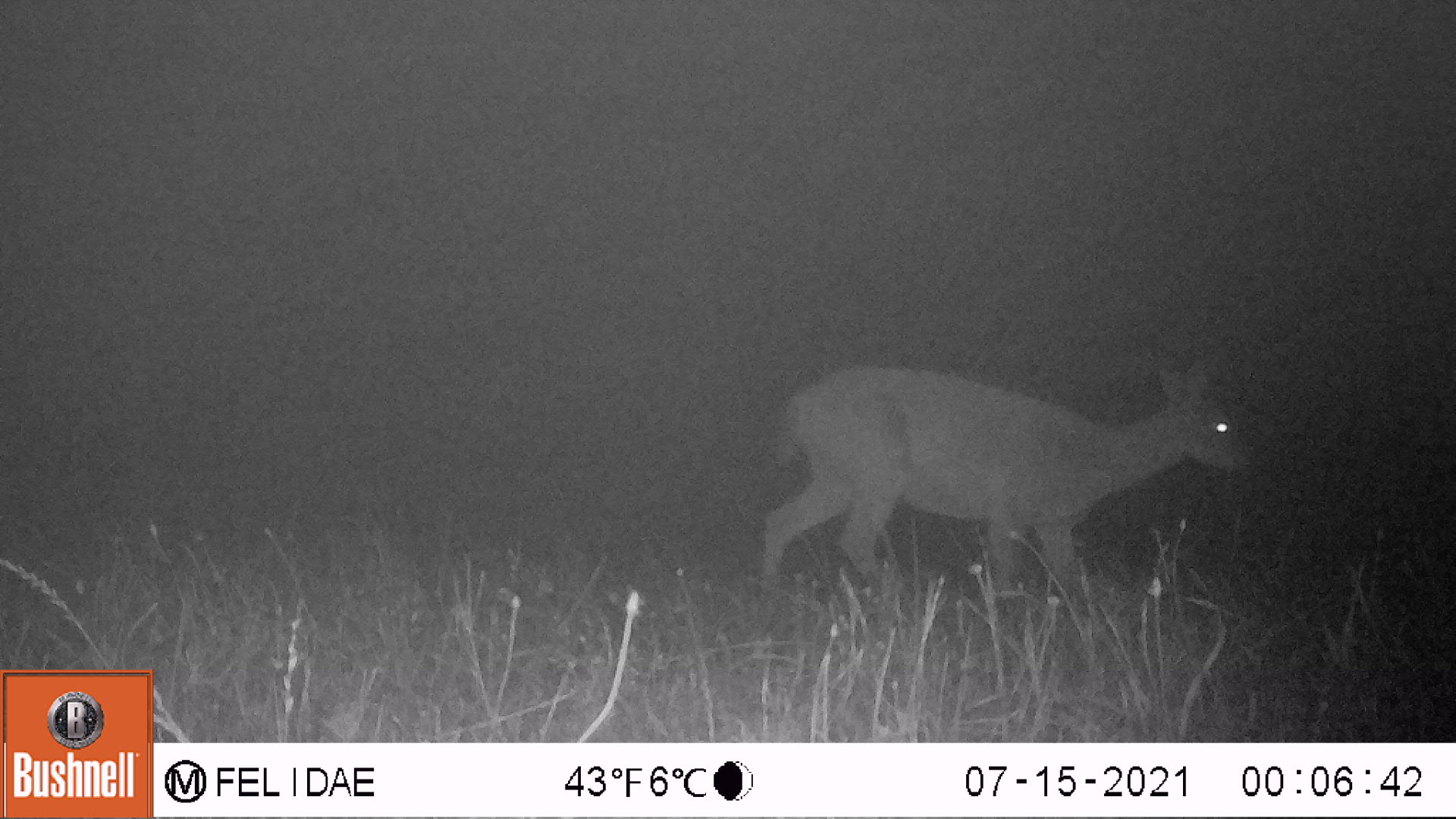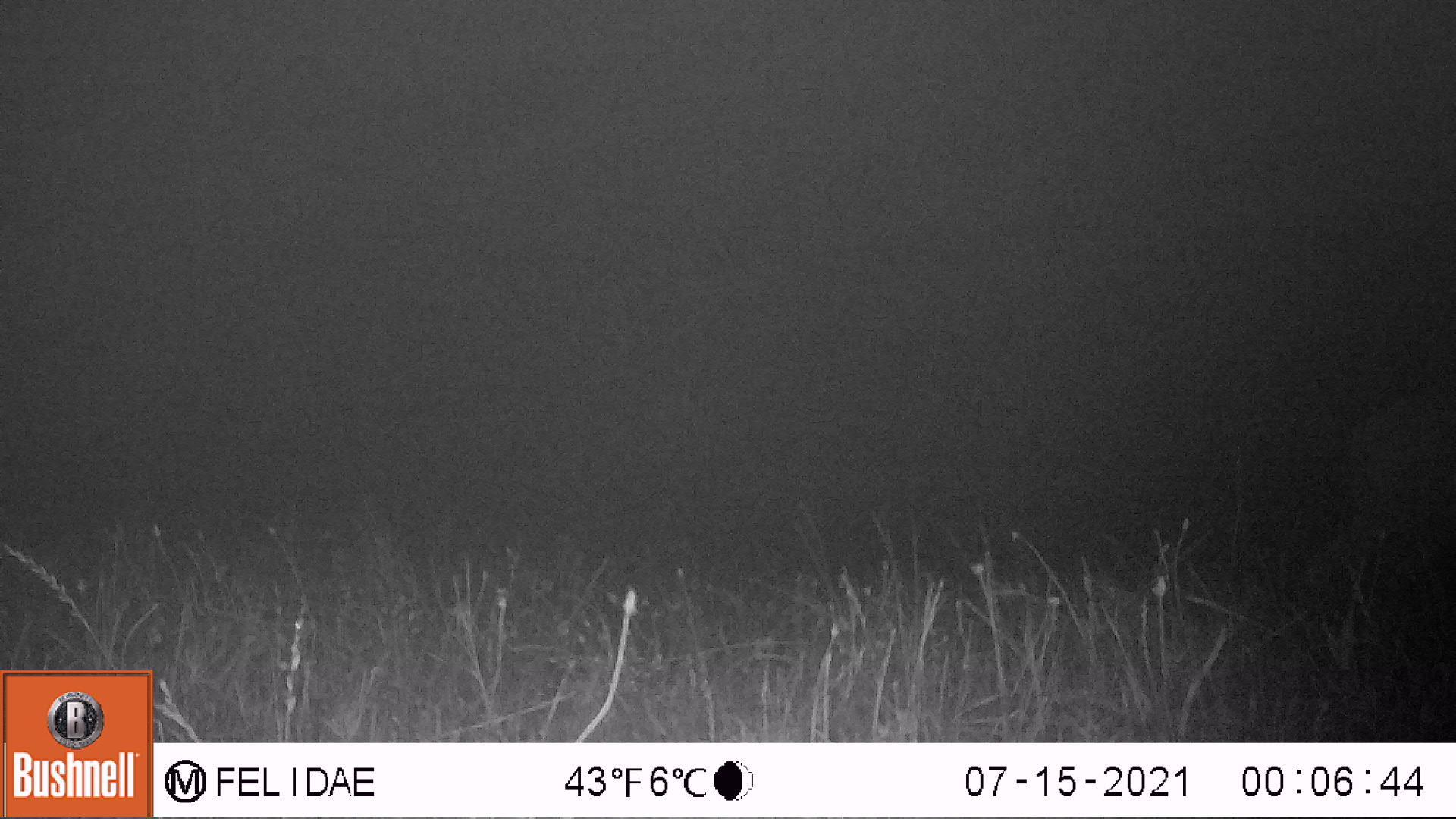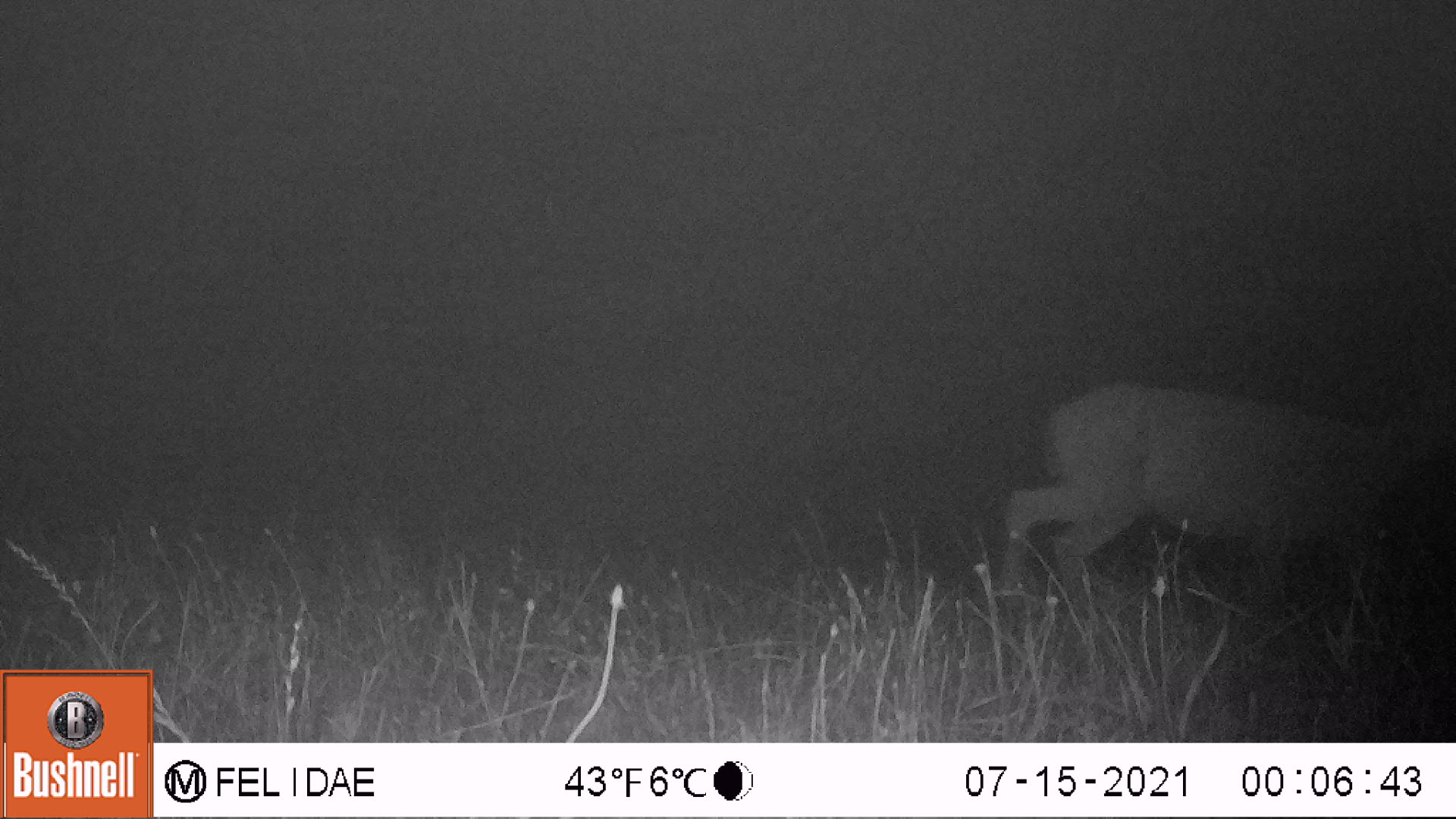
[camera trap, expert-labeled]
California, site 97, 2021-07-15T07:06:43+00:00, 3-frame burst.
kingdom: Animalia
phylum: Chordata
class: Mammalia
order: Artiodactyla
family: Cervidae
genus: Odocoileus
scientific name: Odocoileus hemionus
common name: mule deer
Mule deer (Odocoileus hemionus).